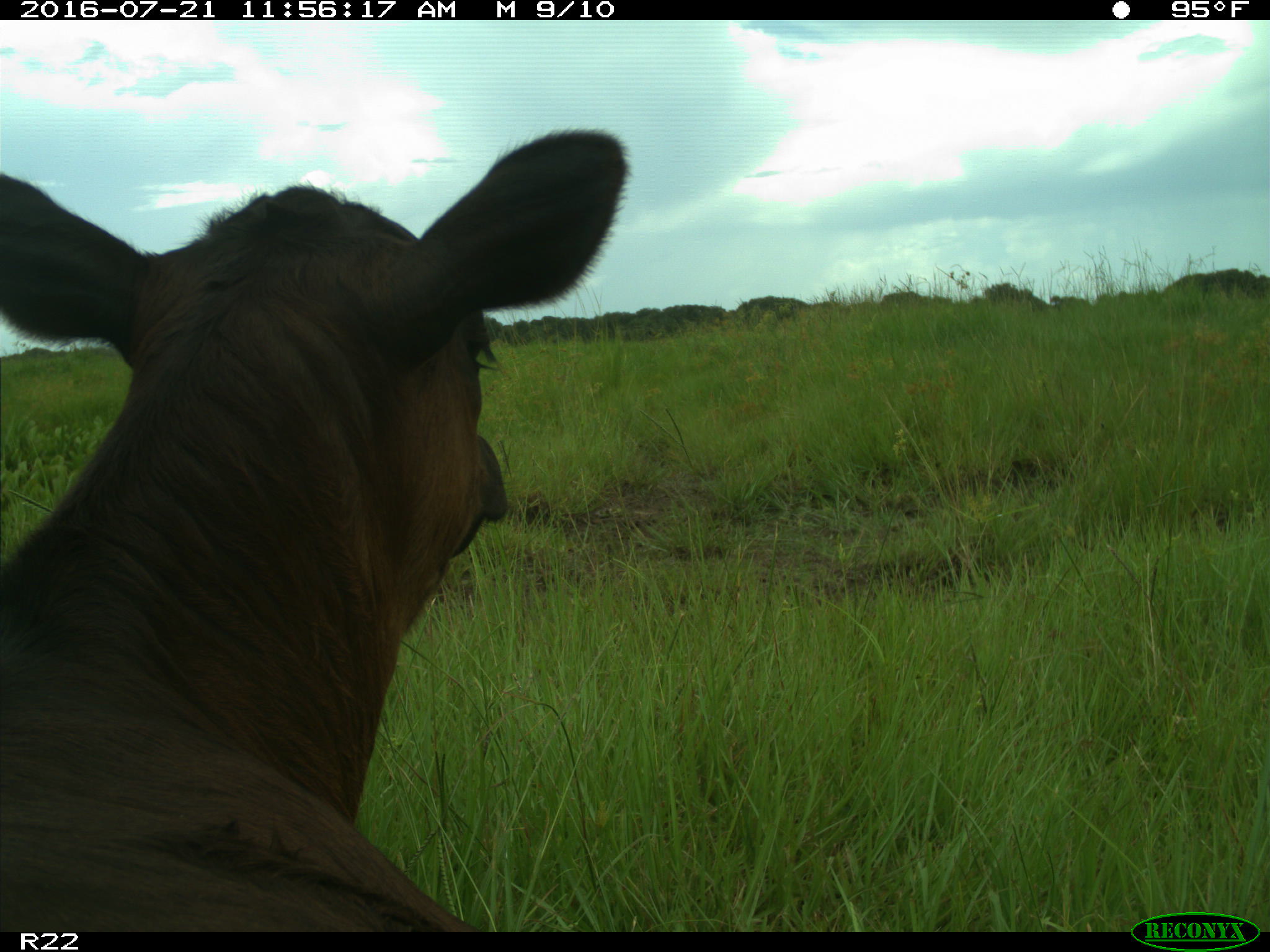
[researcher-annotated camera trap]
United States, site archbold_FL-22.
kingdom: Animalia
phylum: Chordata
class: Mammalia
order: Artiodactyla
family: Bovidae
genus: Bos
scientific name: Bos taurus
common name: domestic cow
Bos taurus (domestic cow).